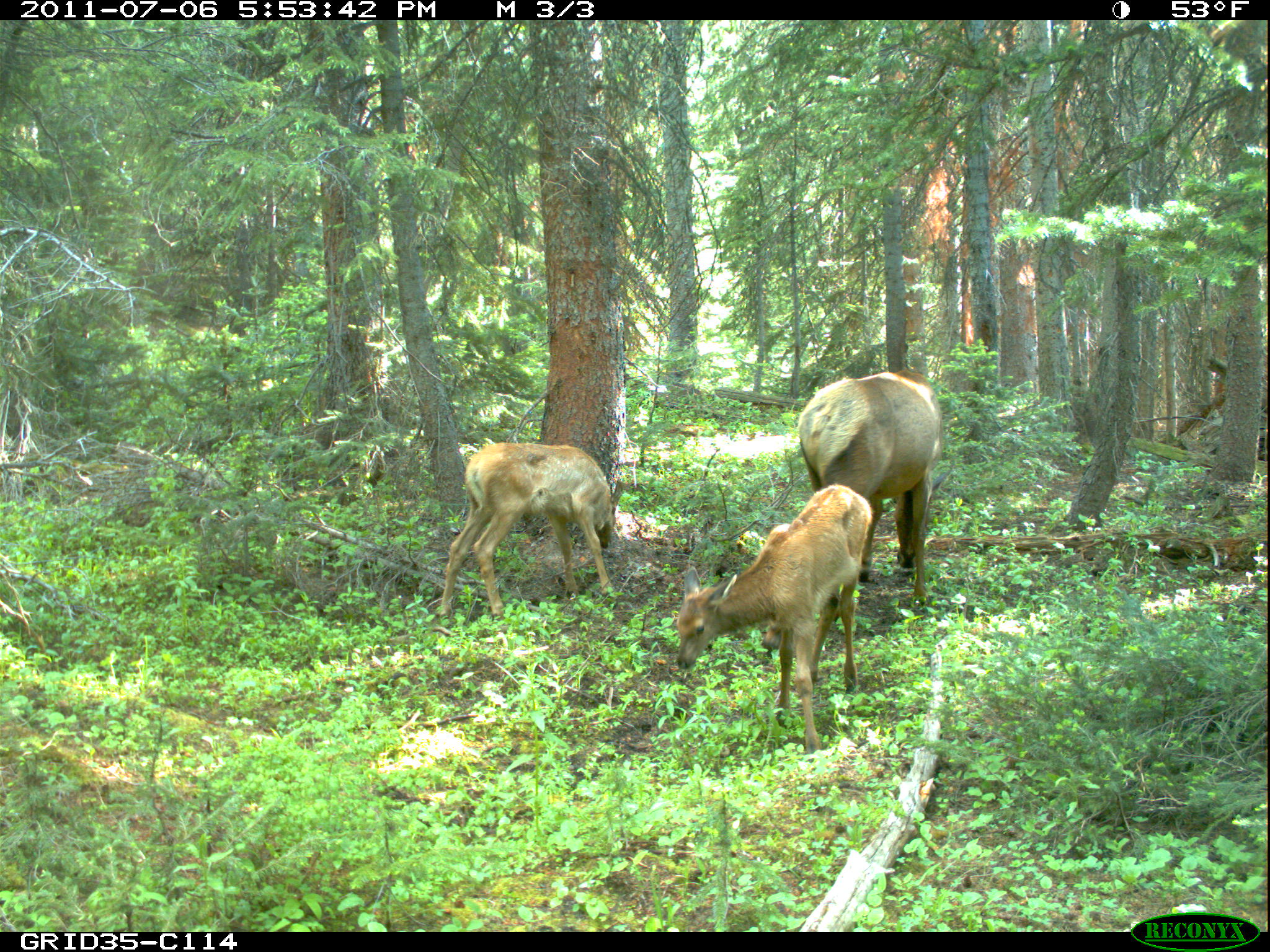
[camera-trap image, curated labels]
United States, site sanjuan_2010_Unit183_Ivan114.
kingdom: Animalia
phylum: Chordata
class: Mammalia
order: Artiodactyla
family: Cervidae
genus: Cervus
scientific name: Cervus elaphus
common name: red deer